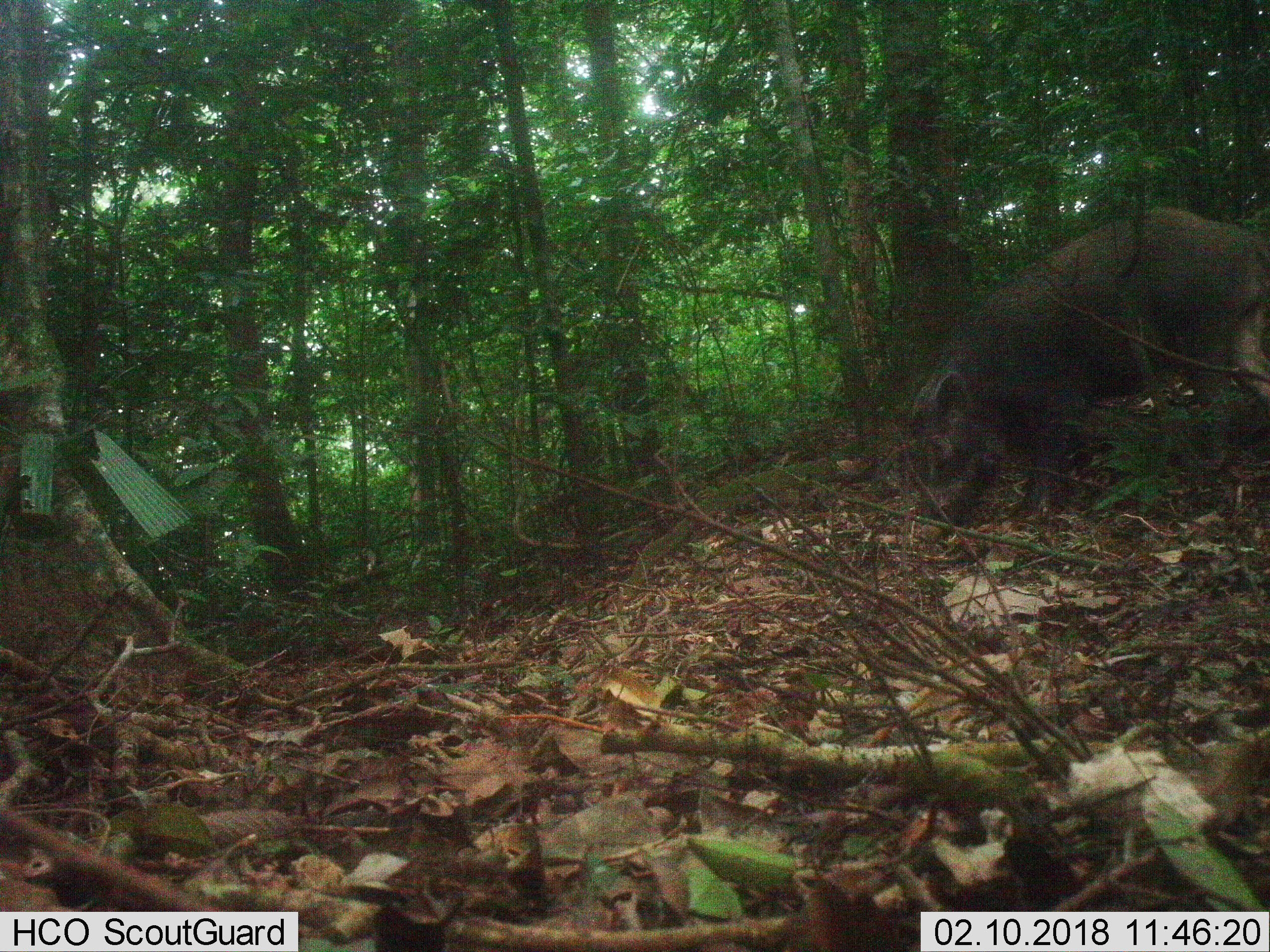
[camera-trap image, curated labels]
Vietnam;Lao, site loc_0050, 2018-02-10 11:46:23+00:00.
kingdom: Animalia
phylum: Chordata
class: Mammalia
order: Artiodactyla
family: Suidae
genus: Sus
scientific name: Sus scrofa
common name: eurasian wild pig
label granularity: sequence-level